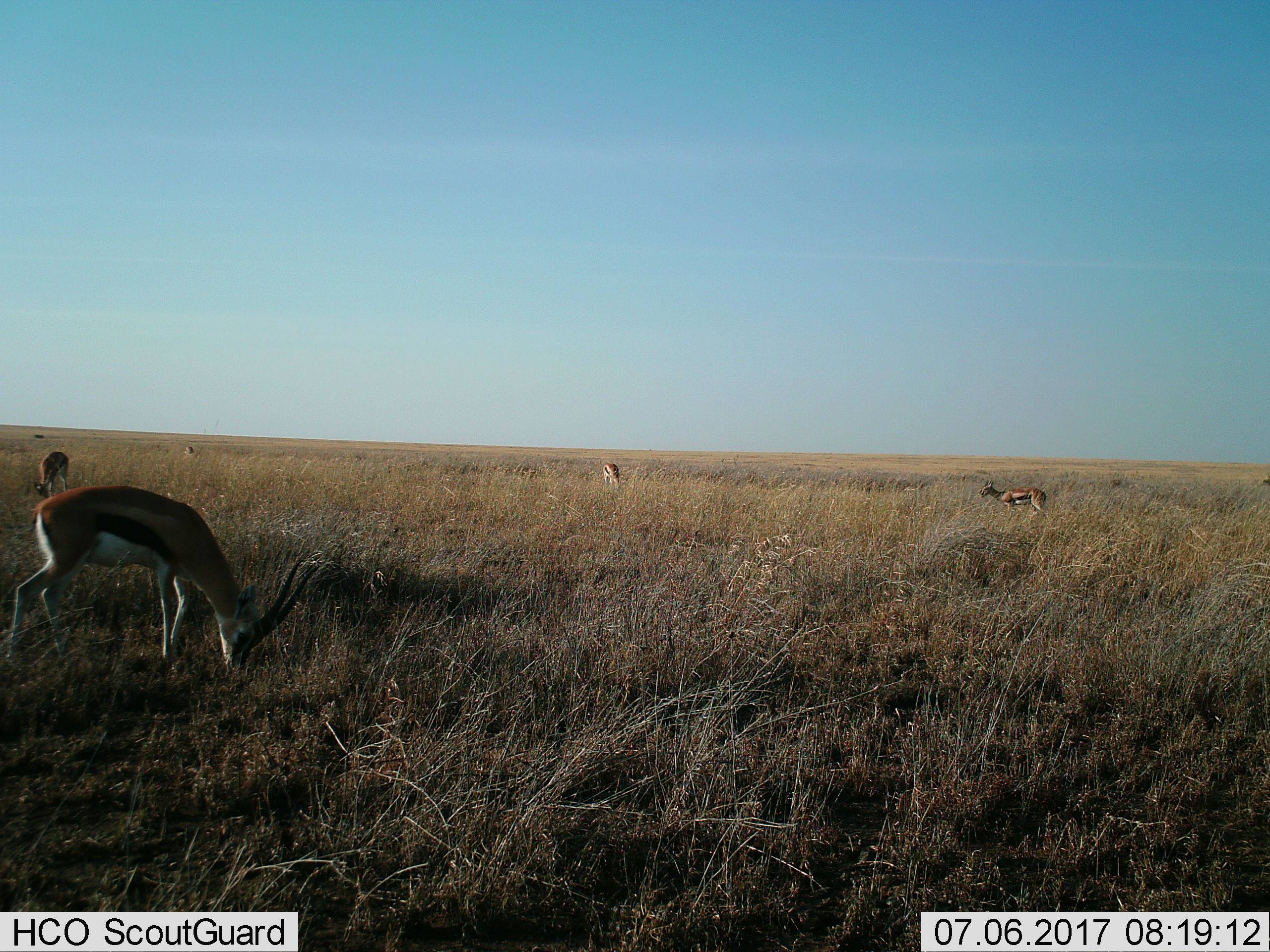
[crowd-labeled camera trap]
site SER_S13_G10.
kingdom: Animalia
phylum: Chordata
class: Mammalia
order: Artiodactyla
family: Bovidae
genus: Eudorcas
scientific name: Eudorcas thomsonii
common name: thomson's gazelle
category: gazellethomsons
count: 5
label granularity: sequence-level